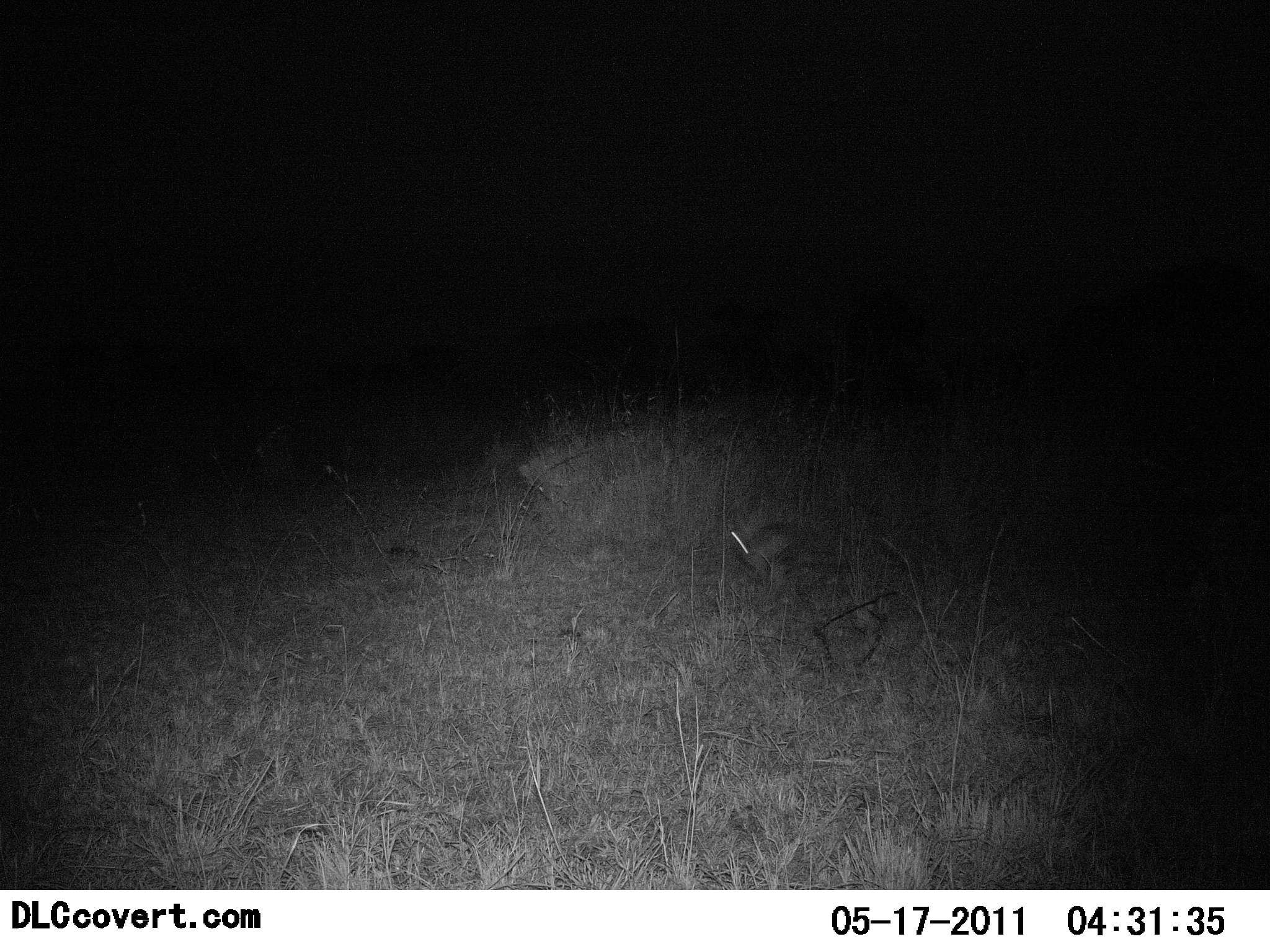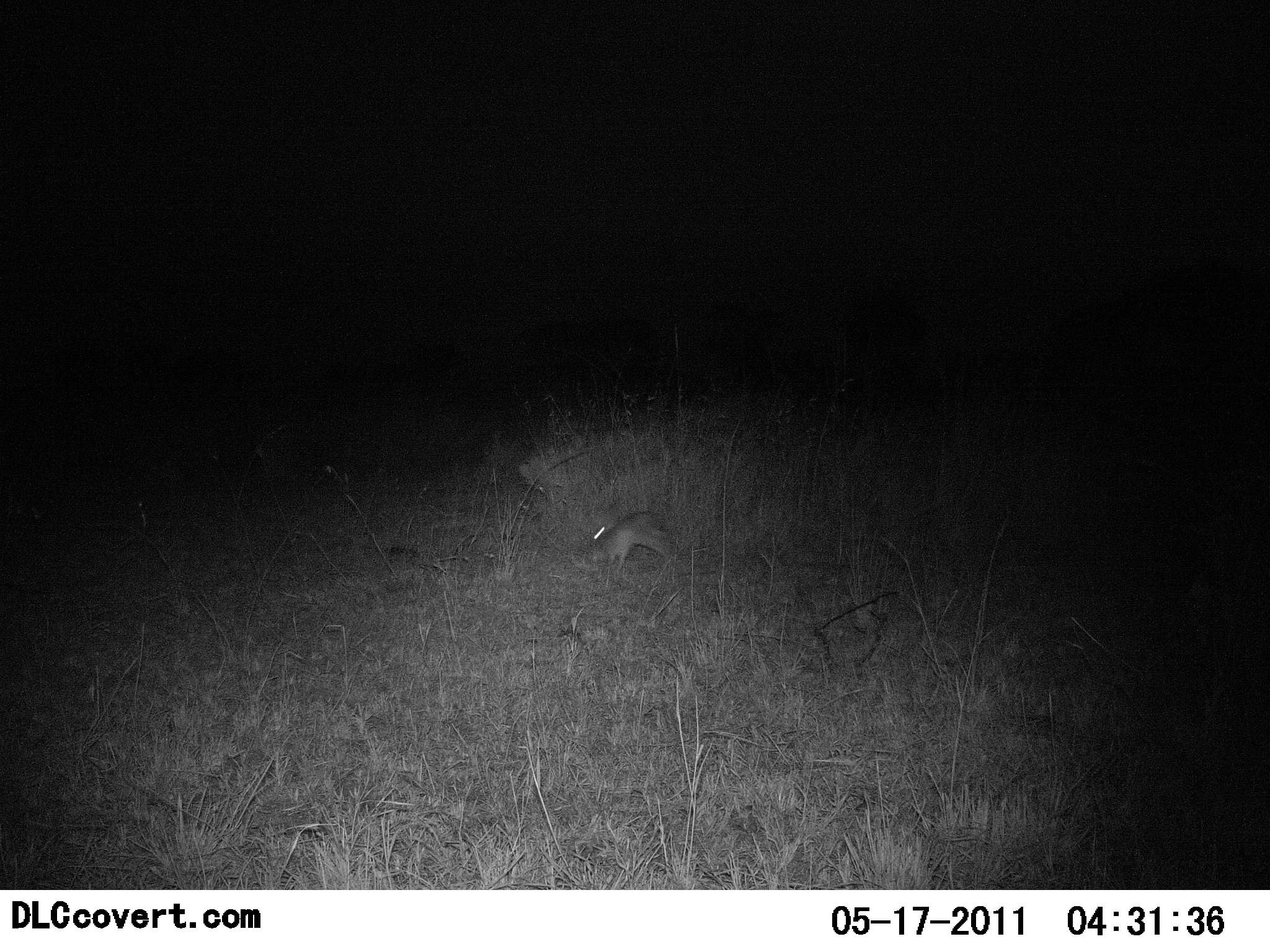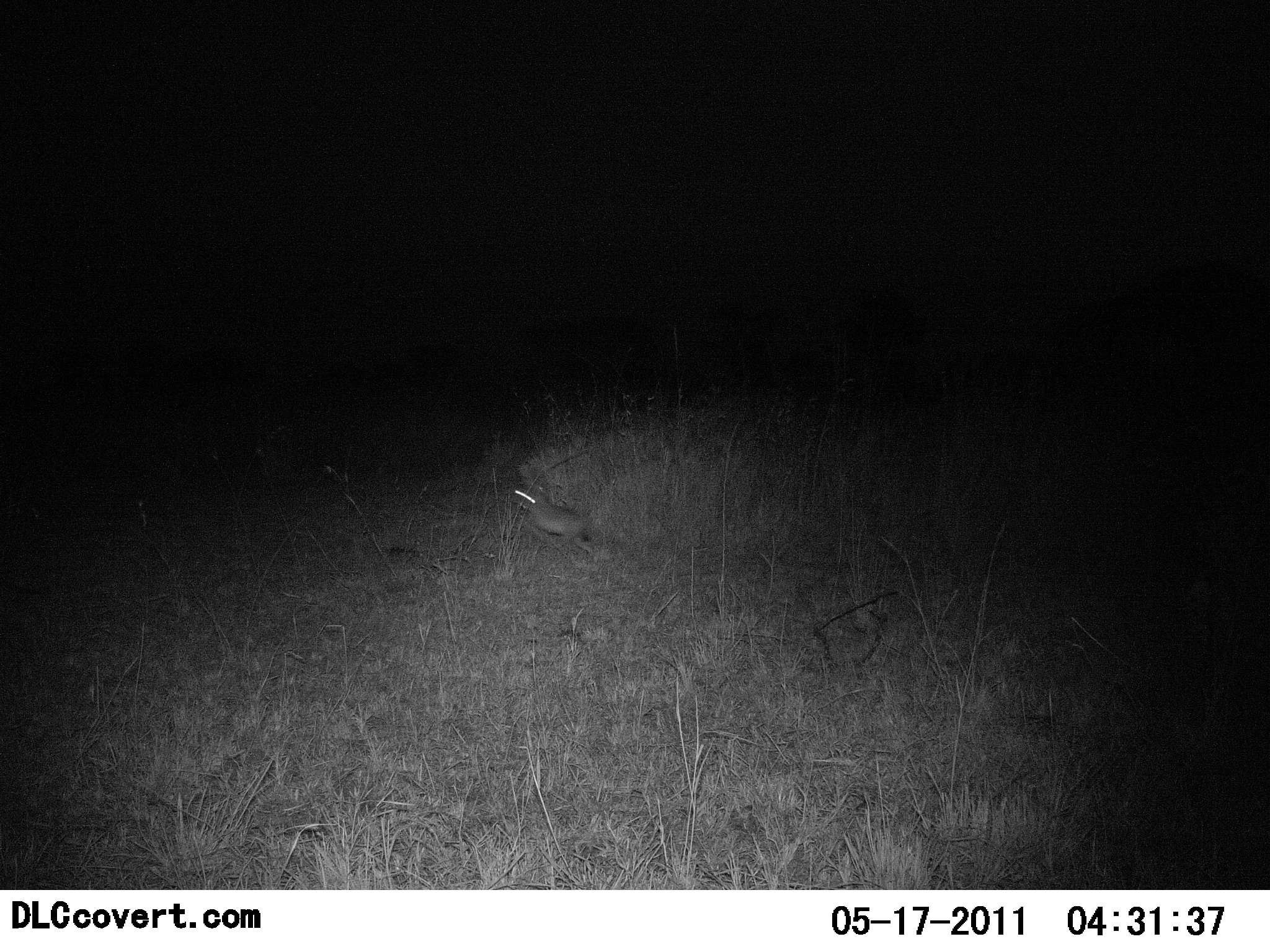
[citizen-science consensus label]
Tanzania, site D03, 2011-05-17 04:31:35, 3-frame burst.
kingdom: Animalia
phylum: Chordata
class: Mammalia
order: Lagomorpha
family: Leporidae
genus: Lepus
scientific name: Lepus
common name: hare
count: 1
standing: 0%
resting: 0%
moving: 100%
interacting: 0%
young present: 0%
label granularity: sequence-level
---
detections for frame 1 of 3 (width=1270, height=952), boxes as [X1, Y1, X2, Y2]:
animal: [731, 527, 795, 573]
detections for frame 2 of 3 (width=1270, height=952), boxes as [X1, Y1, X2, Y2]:
animal: [585, 514, 670, 569]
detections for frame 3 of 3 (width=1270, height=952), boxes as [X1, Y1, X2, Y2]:
animal: [509, 485, 597, 559]